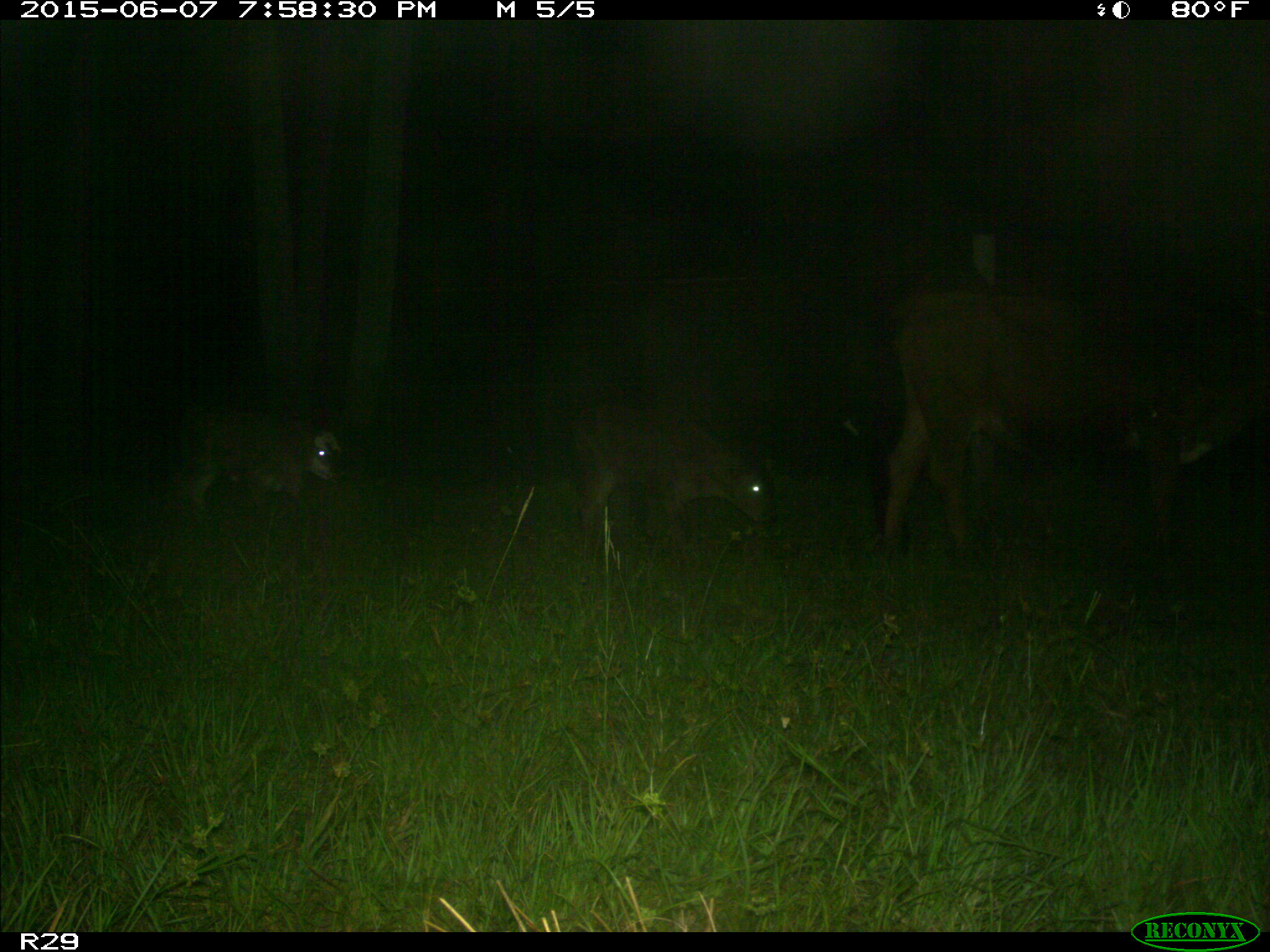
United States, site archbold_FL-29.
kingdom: Animalia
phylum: Chordata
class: Mammalia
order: Artiodactyla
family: Bovidae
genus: Bos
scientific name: Bos taurus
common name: domestic cow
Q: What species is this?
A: Bos taurus (domestic cow).